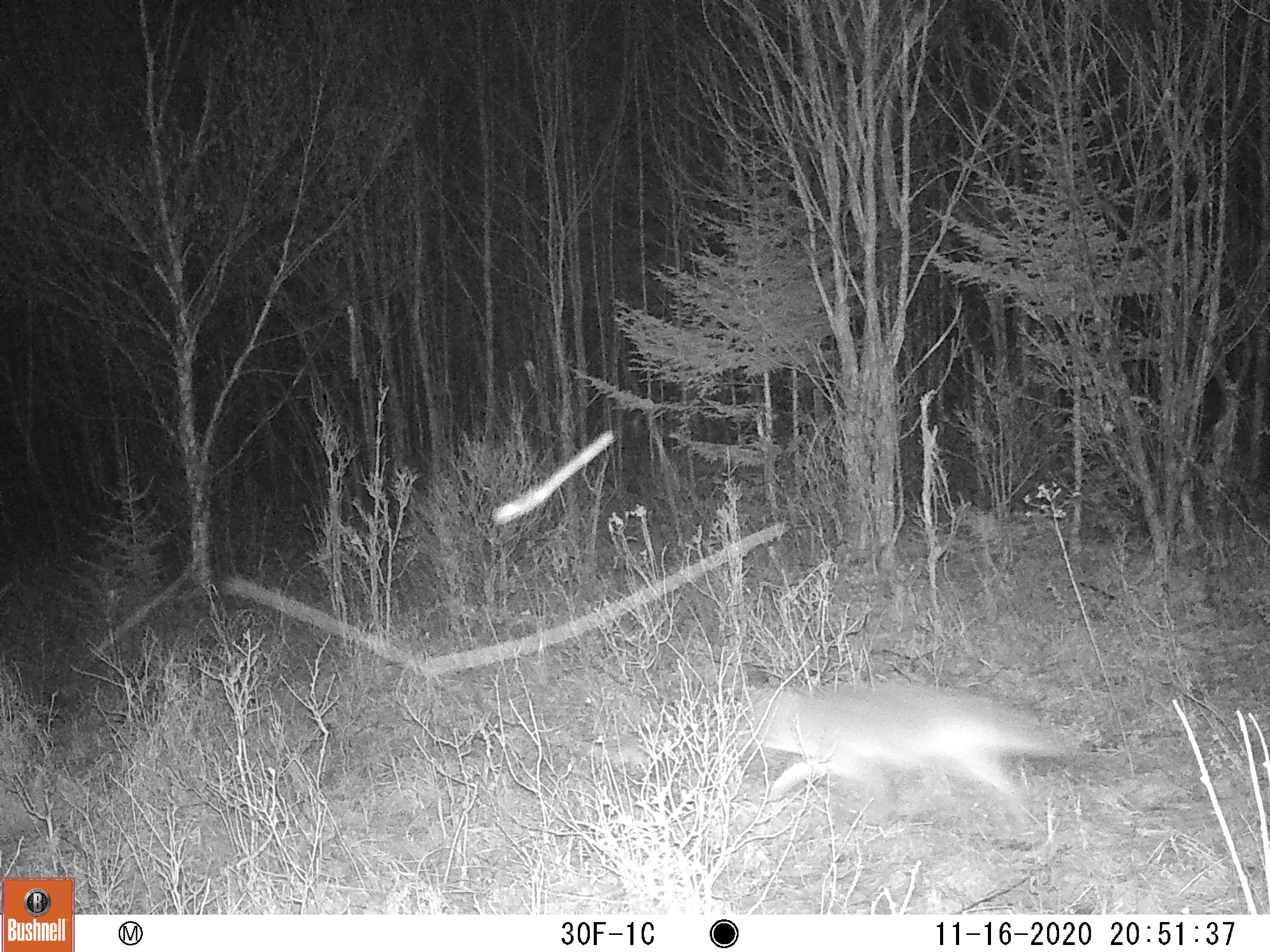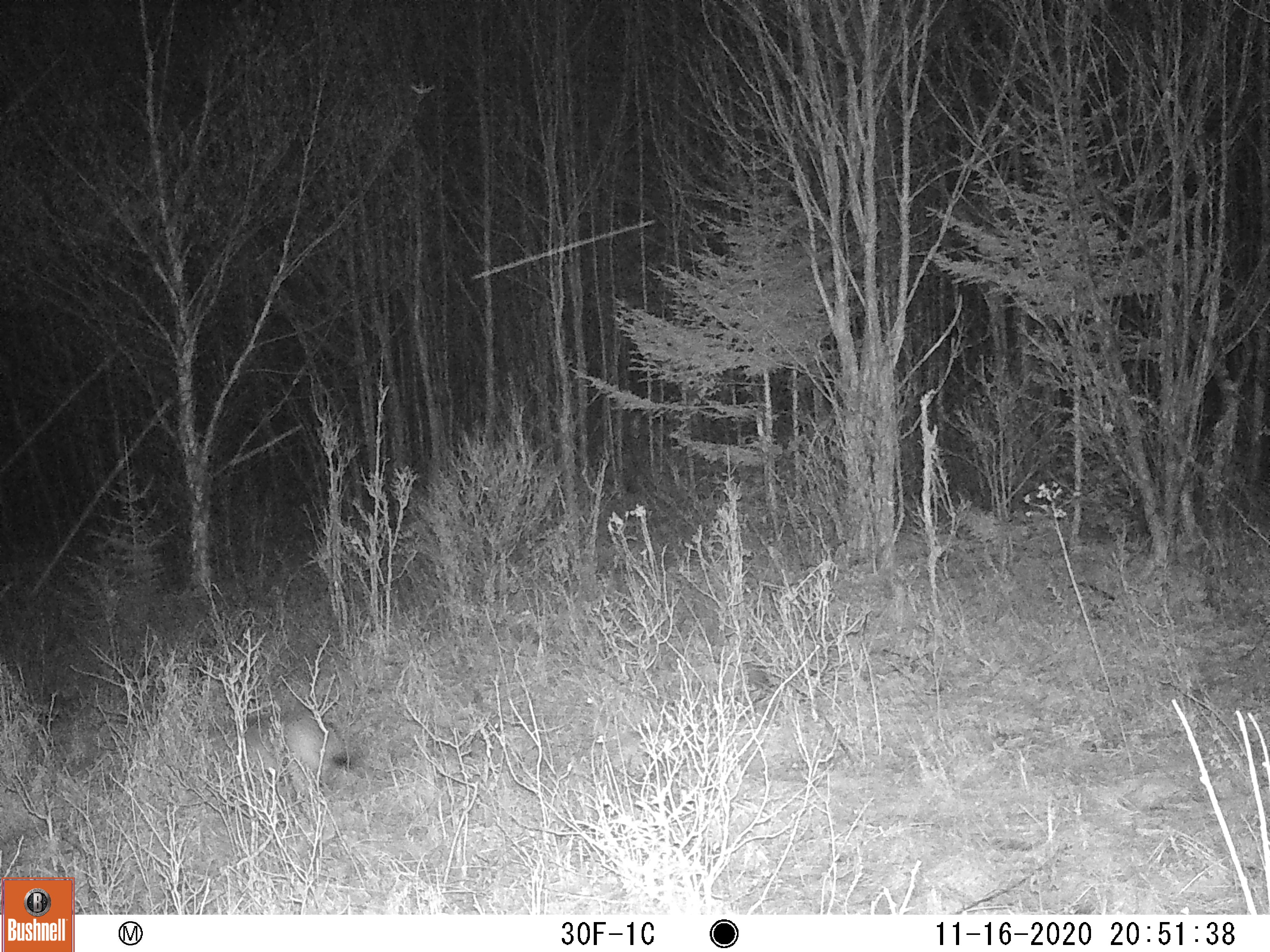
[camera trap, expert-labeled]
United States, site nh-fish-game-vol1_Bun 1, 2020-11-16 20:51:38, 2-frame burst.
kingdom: Animalia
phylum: Chordata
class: Mammalia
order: Carnivora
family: Canidae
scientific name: Canidae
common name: canid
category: canid sp.